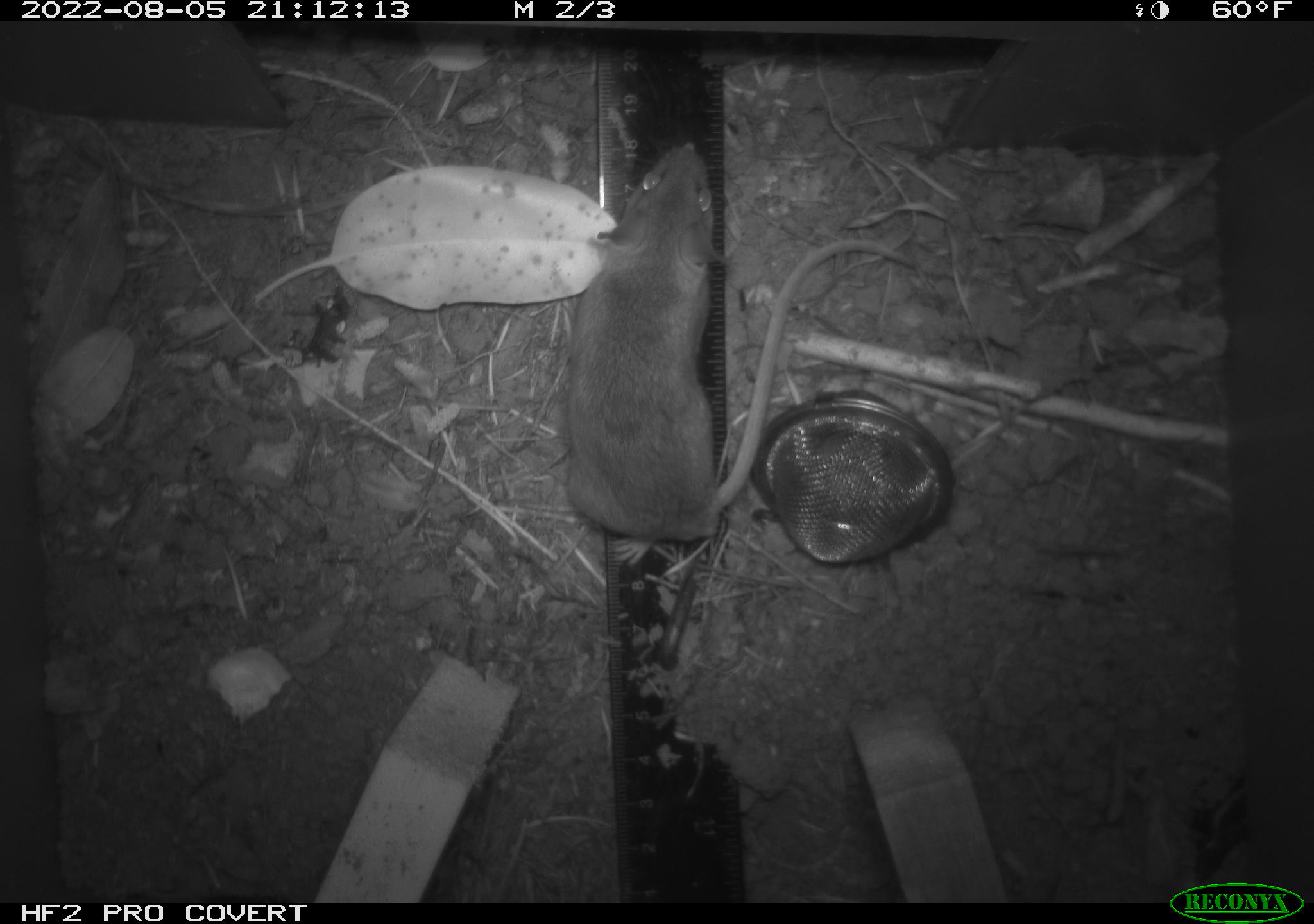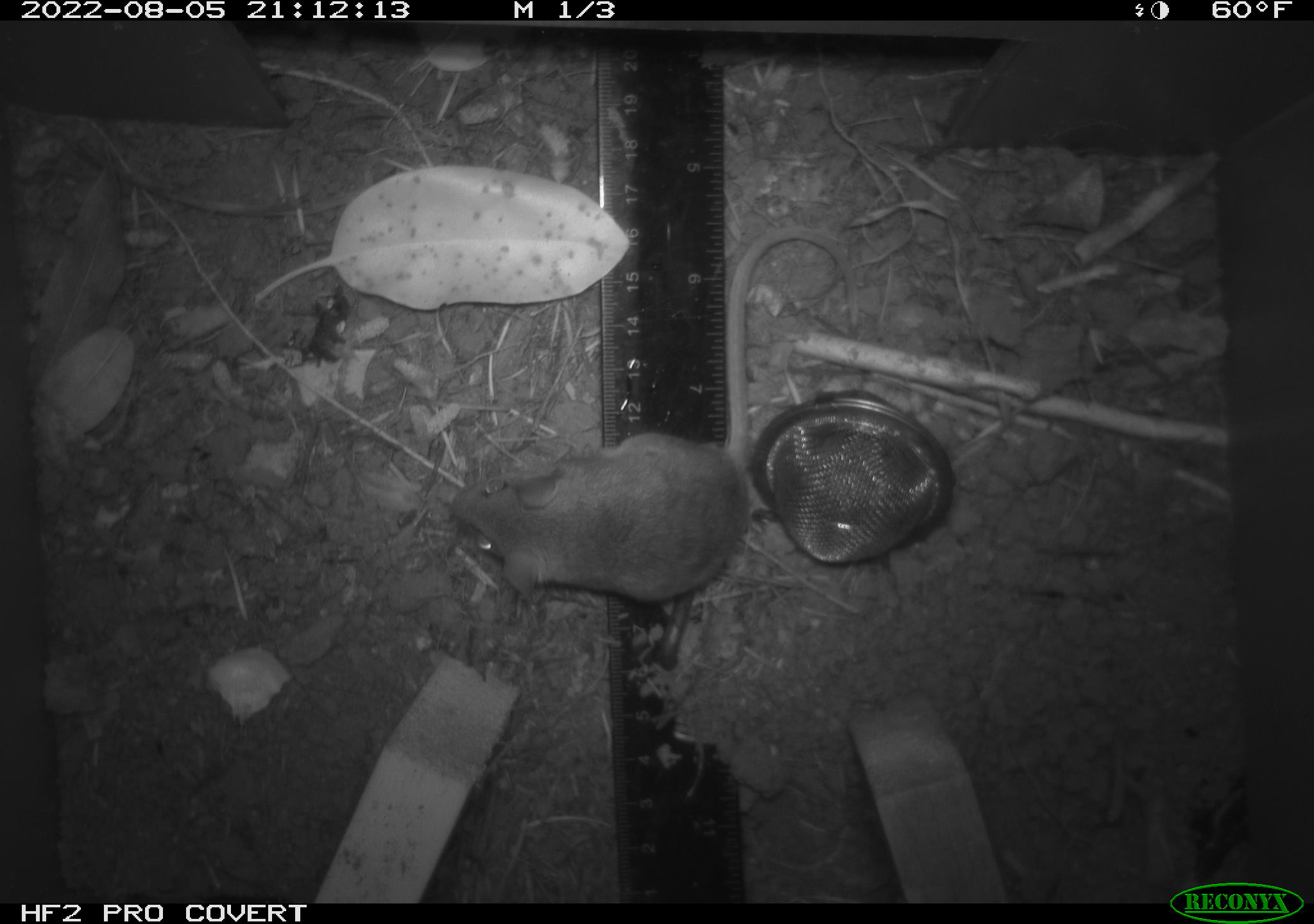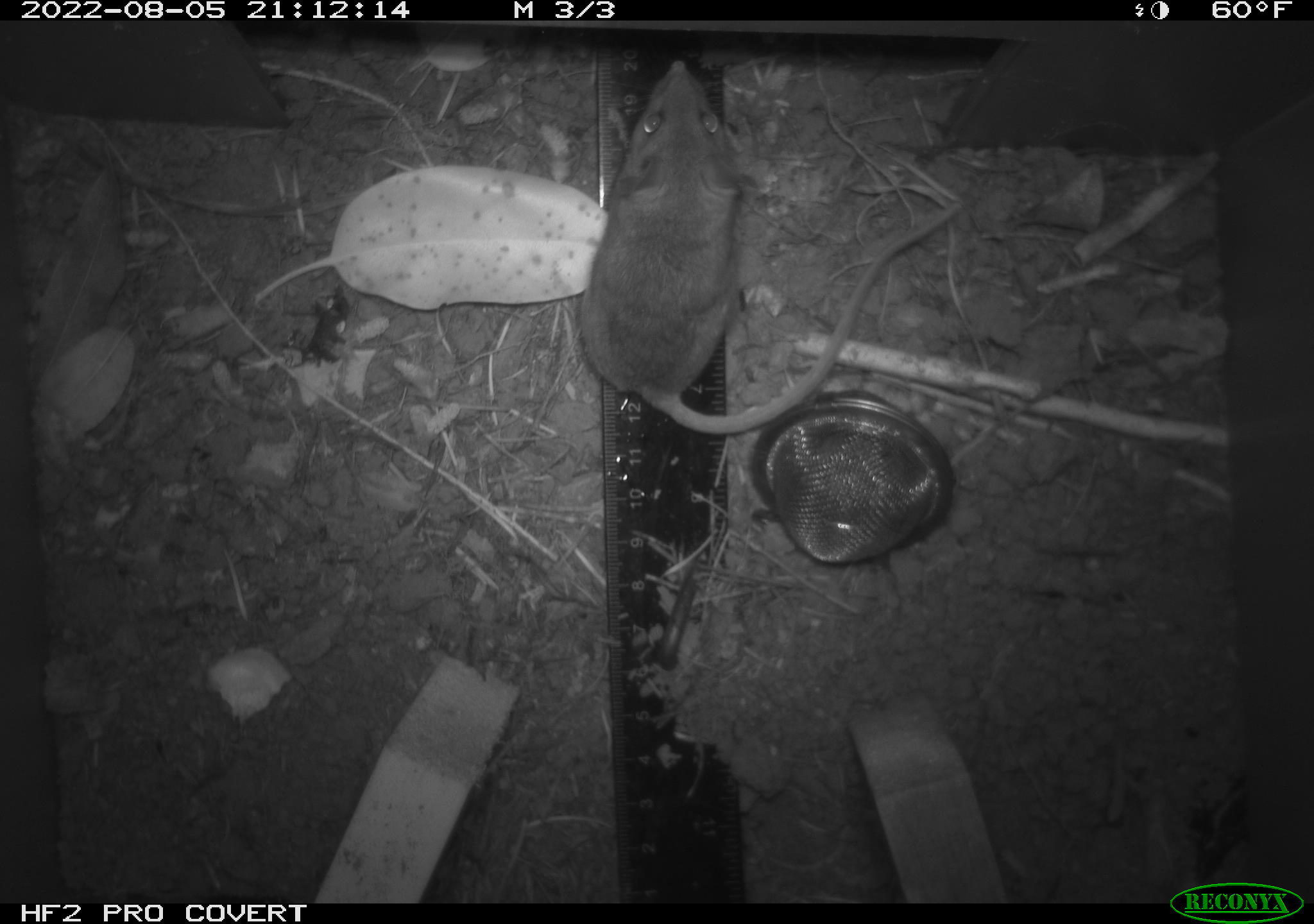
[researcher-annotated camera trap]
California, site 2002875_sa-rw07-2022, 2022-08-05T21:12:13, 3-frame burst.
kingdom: Animalia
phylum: Chordata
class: Mammalia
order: Rodentia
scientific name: Rodentia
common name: mouse species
Mouse species (Rodentia).